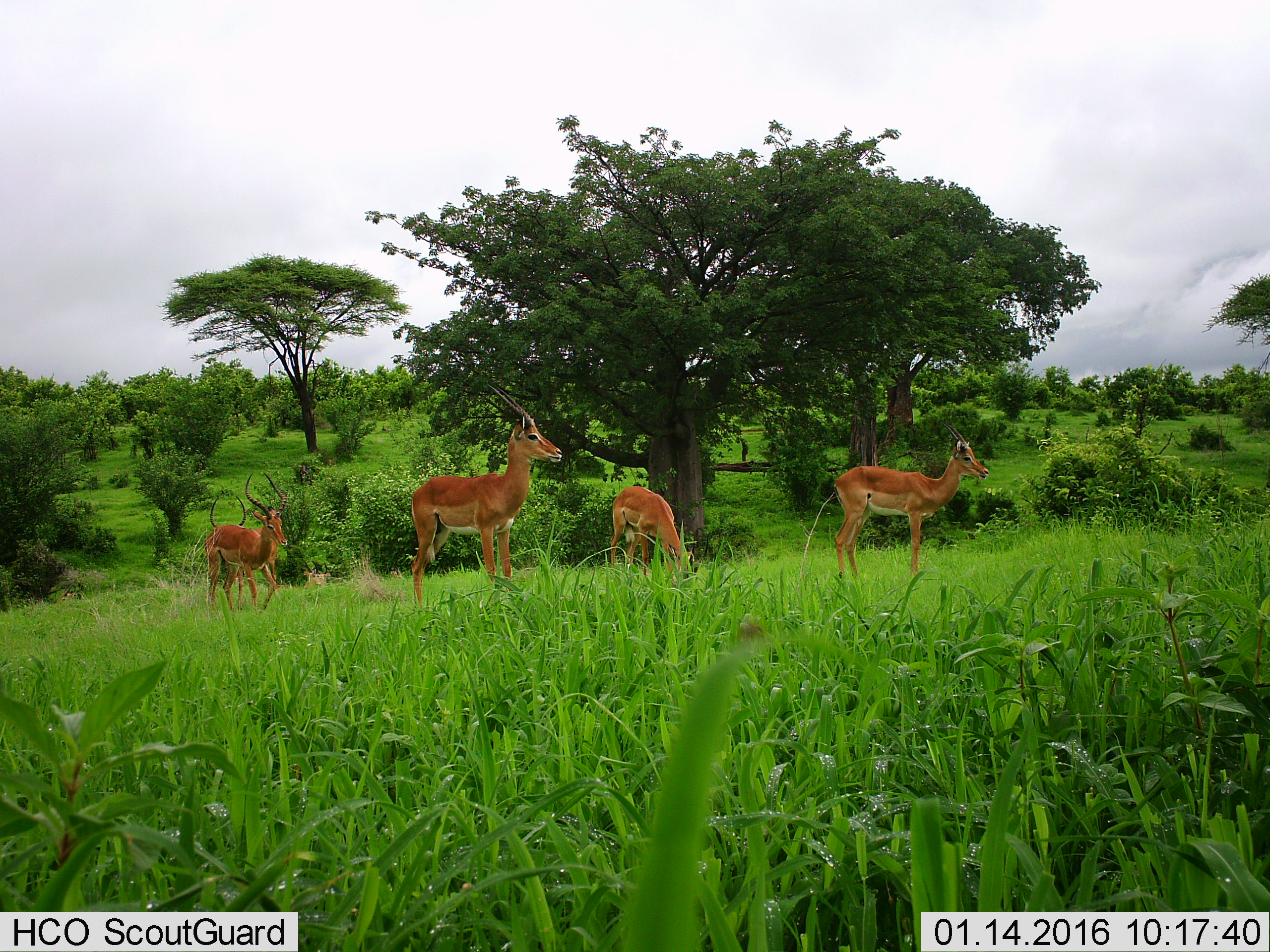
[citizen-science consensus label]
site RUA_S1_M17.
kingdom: Animalia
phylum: Chordata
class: Mammalia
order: Artiodactyla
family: Bovidae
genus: Aepyceros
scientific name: Aepyceros melampus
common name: impala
Impala (Aepyceros melampus), count 5. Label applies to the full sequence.